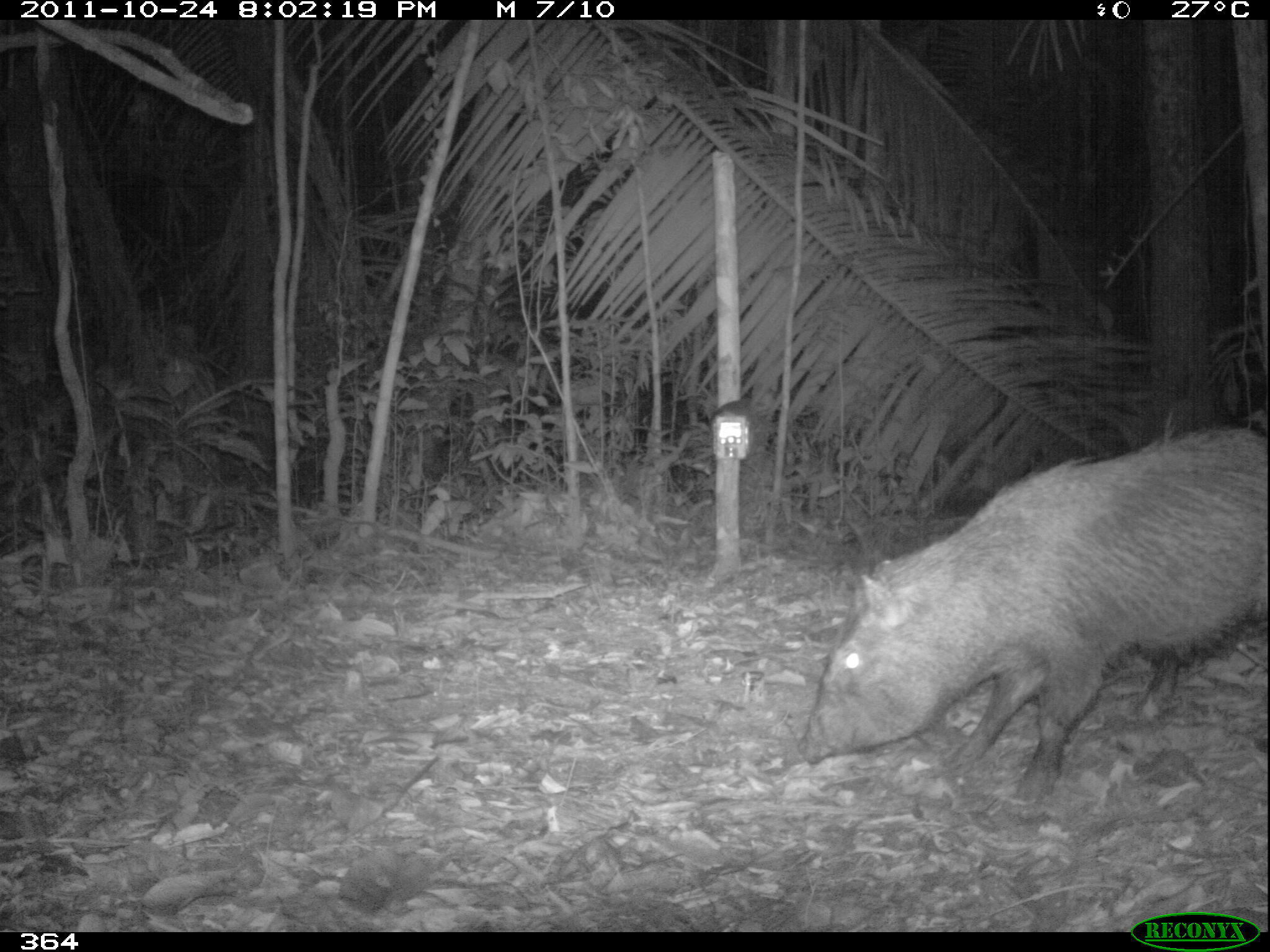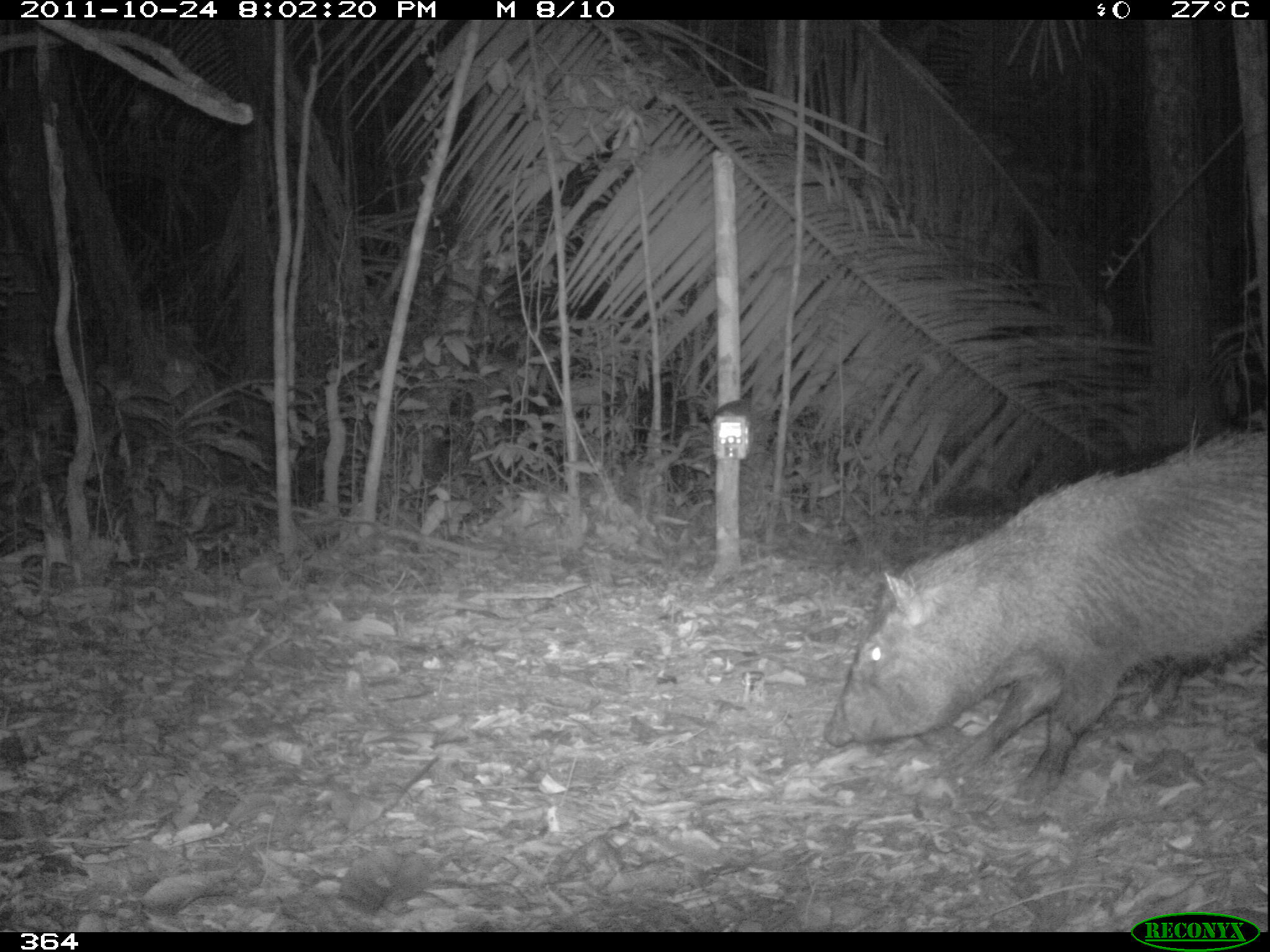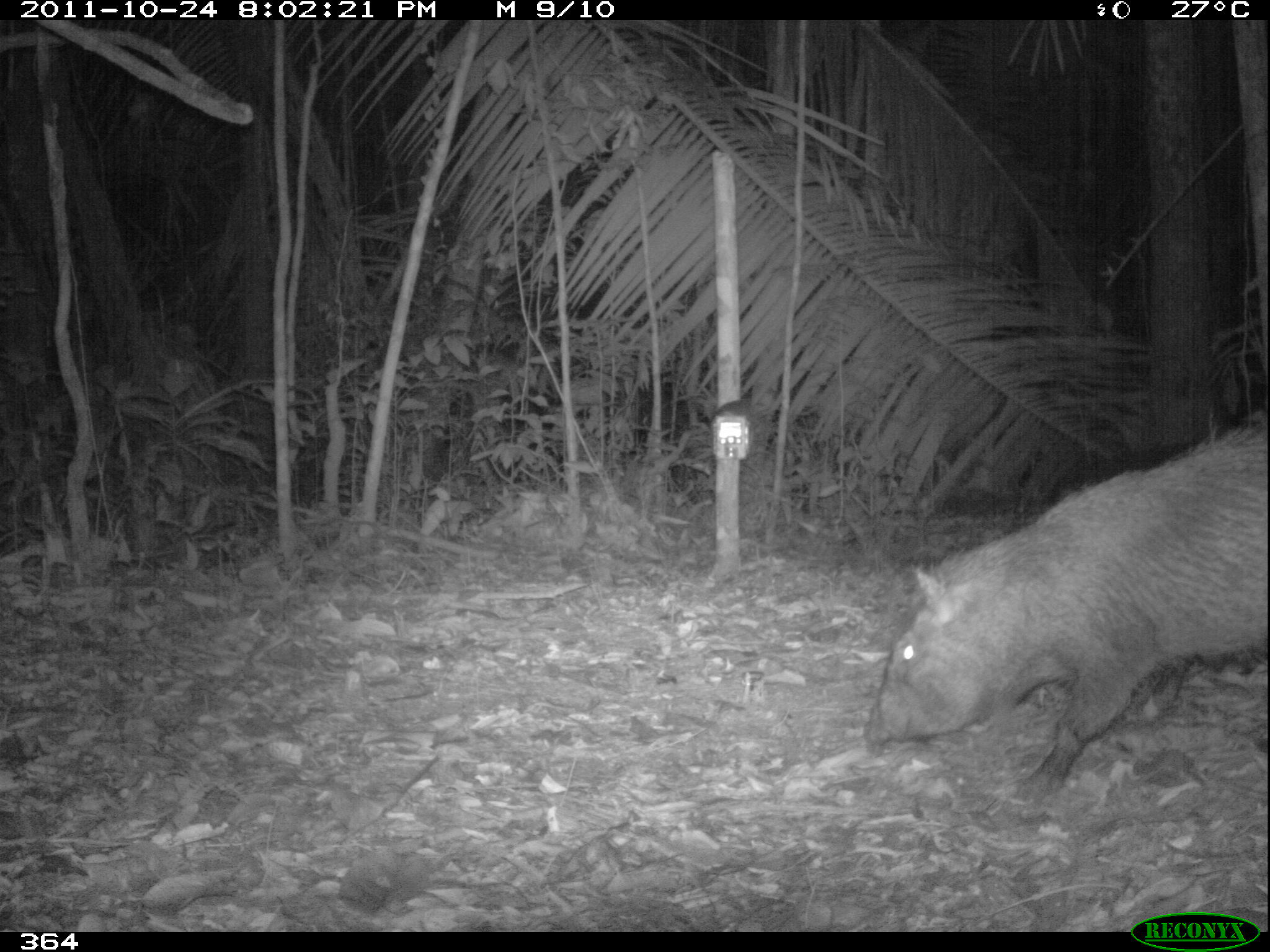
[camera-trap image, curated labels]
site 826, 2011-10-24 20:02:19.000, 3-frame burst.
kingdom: Animalia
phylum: Chordata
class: Mammalia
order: Artiodactyla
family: Tayassuidae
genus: Pecari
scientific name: Pecari tajacu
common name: collared peccary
Pecari tajacu (collared peccary).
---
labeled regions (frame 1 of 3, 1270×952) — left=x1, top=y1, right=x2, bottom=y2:
pecari tajacu: left=797, top=411, right=1266, bottom=799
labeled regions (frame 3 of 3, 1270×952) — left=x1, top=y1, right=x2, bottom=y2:
pecari tajacu: left=862, top=414, right=1266, bottom=798